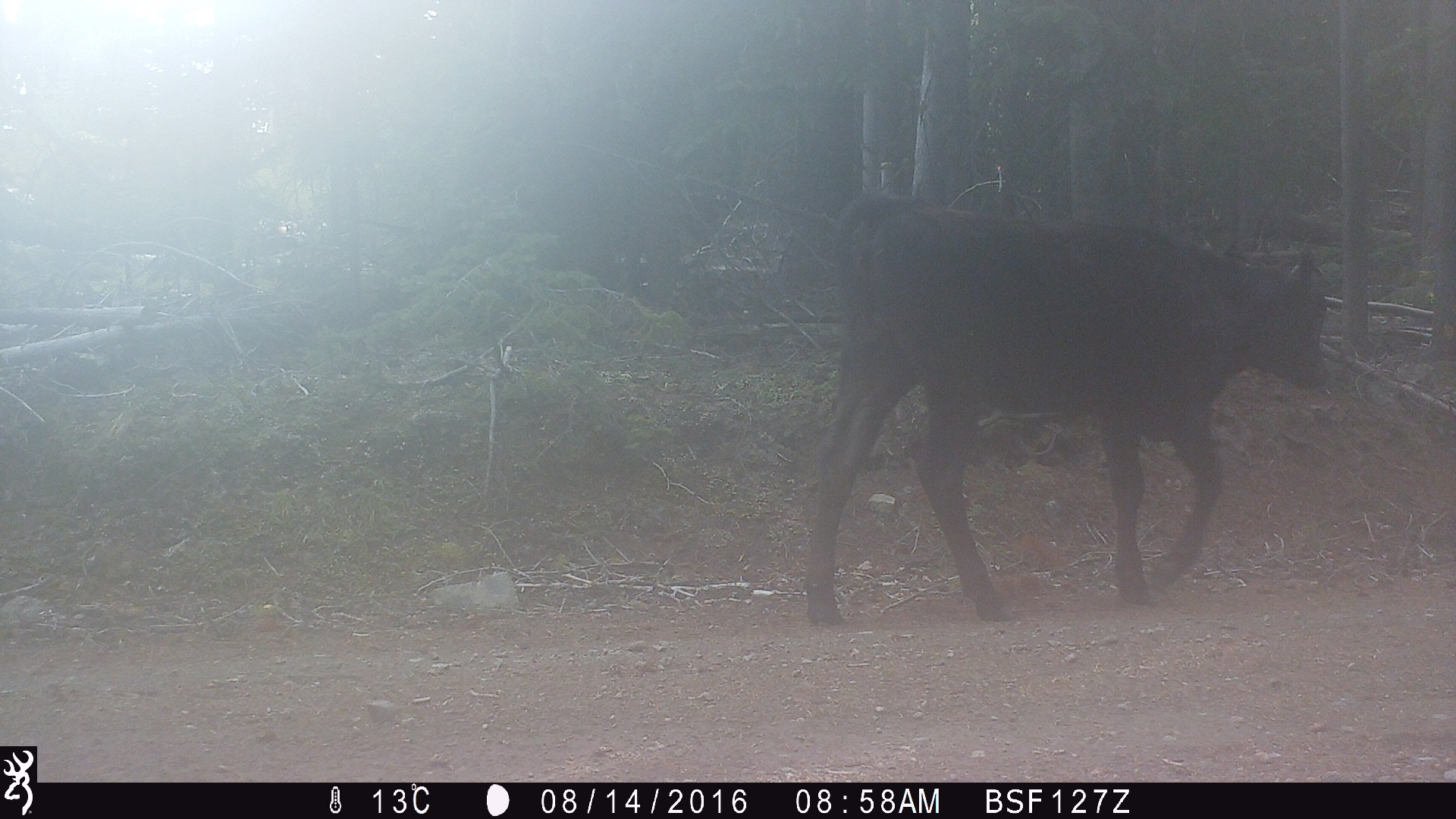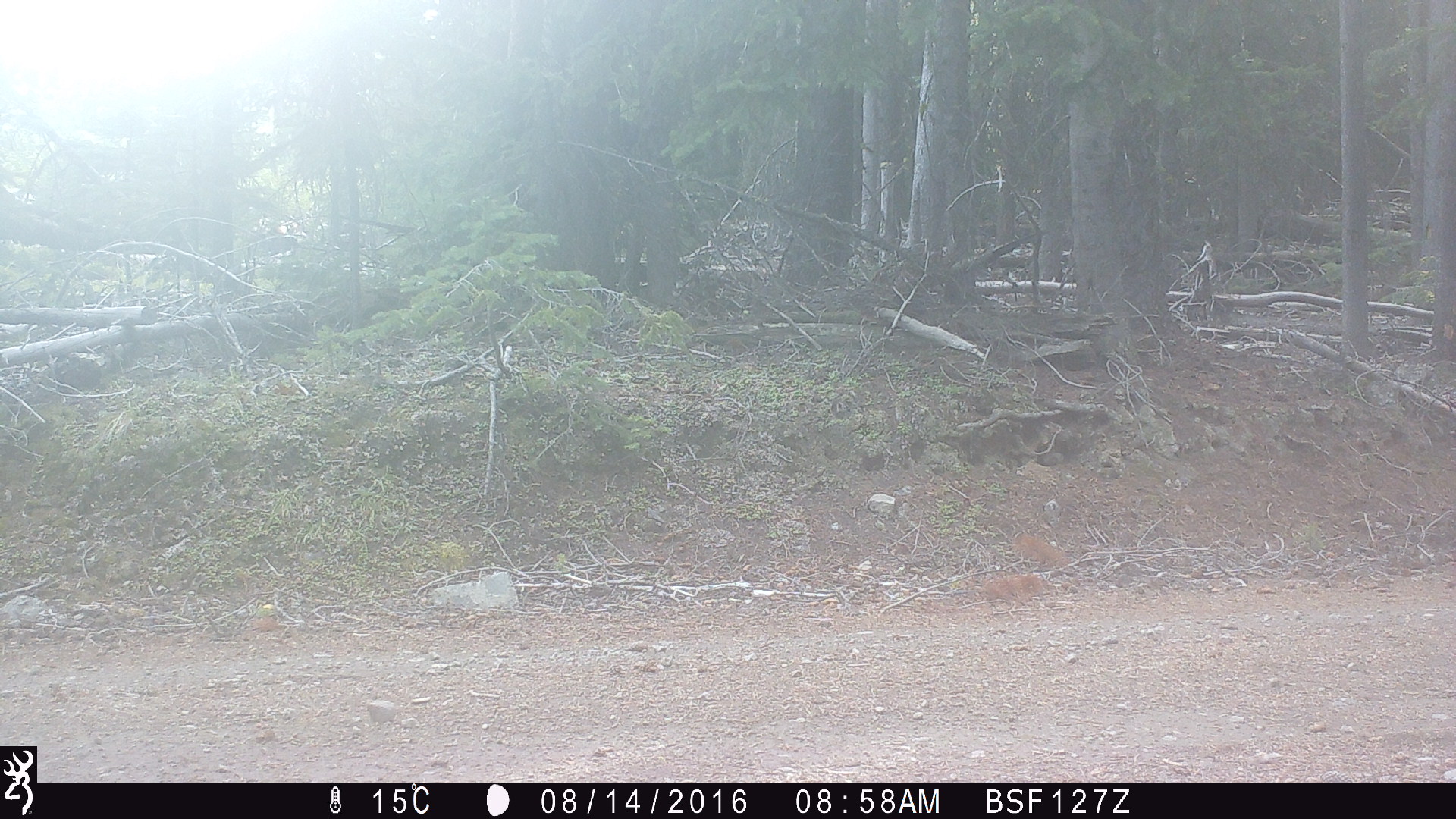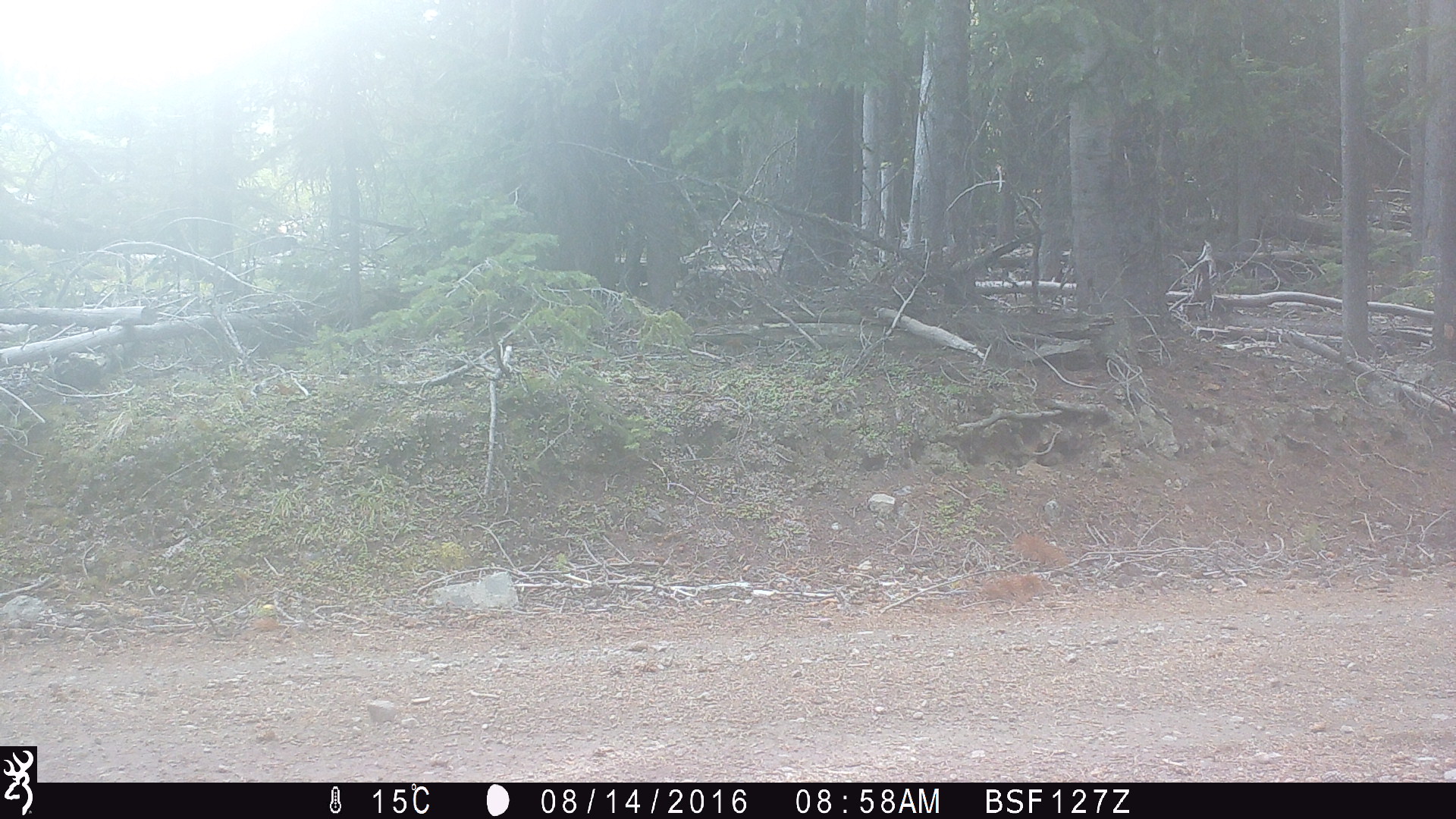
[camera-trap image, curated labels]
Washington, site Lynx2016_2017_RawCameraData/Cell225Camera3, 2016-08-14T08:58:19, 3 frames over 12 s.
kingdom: Animalia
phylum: Chordata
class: Mammalia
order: Artiodactyla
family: Bovidae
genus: Bos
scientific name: Bos taurus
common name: domestic cattle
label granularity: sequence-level